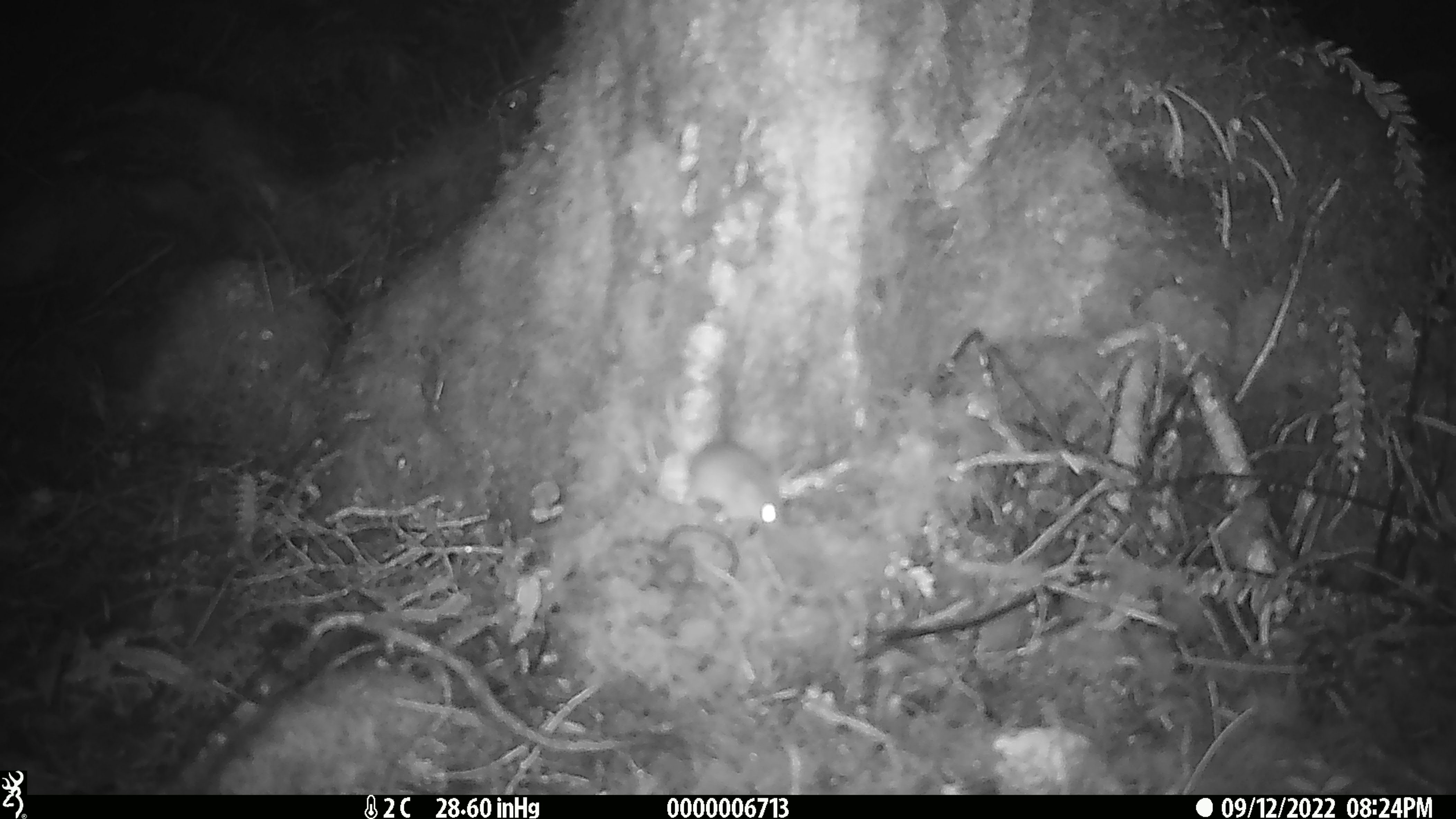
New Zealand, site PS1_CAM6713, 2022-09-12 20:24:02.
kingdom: Animalia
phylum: Chordata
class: Mammalia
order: Rodentia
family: Muridae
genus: Mus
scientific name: Mus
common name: mouse